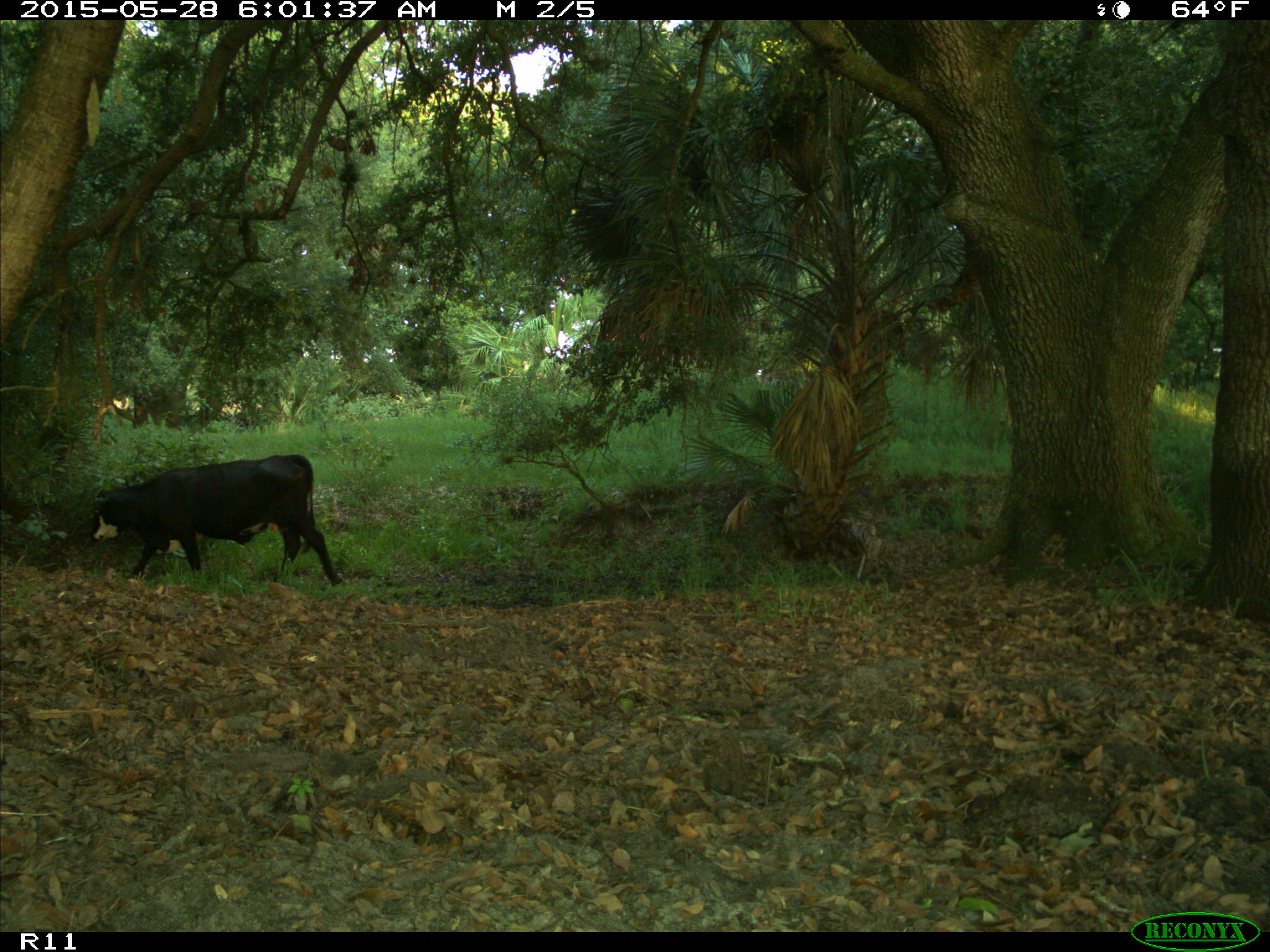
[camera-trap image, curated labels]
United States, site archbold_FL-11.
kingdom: Animalia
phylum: Chordata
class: Mammalia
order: Artiodactyla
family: Bovidae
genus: Bos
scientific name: Bos taurus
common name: domestic cow